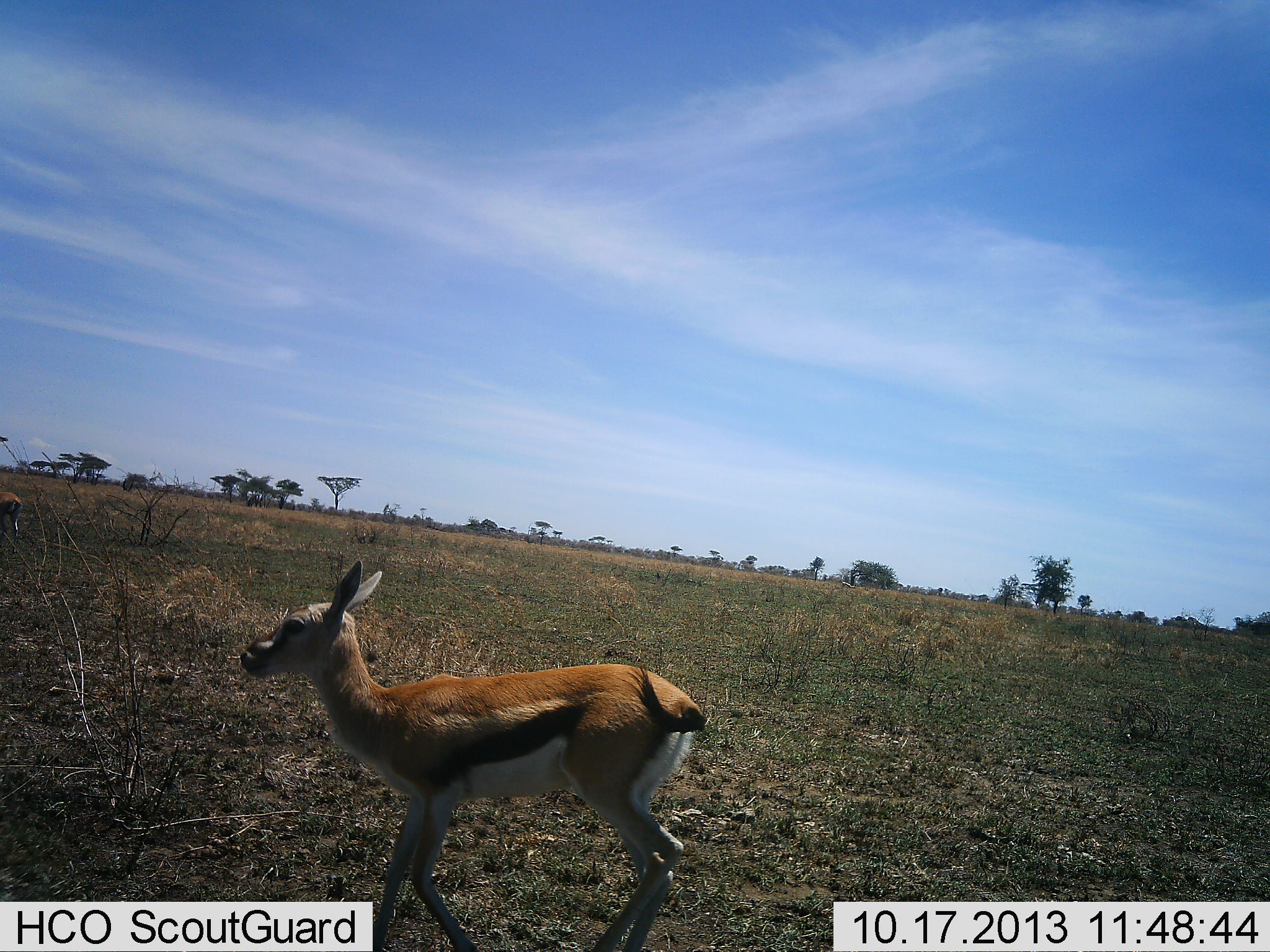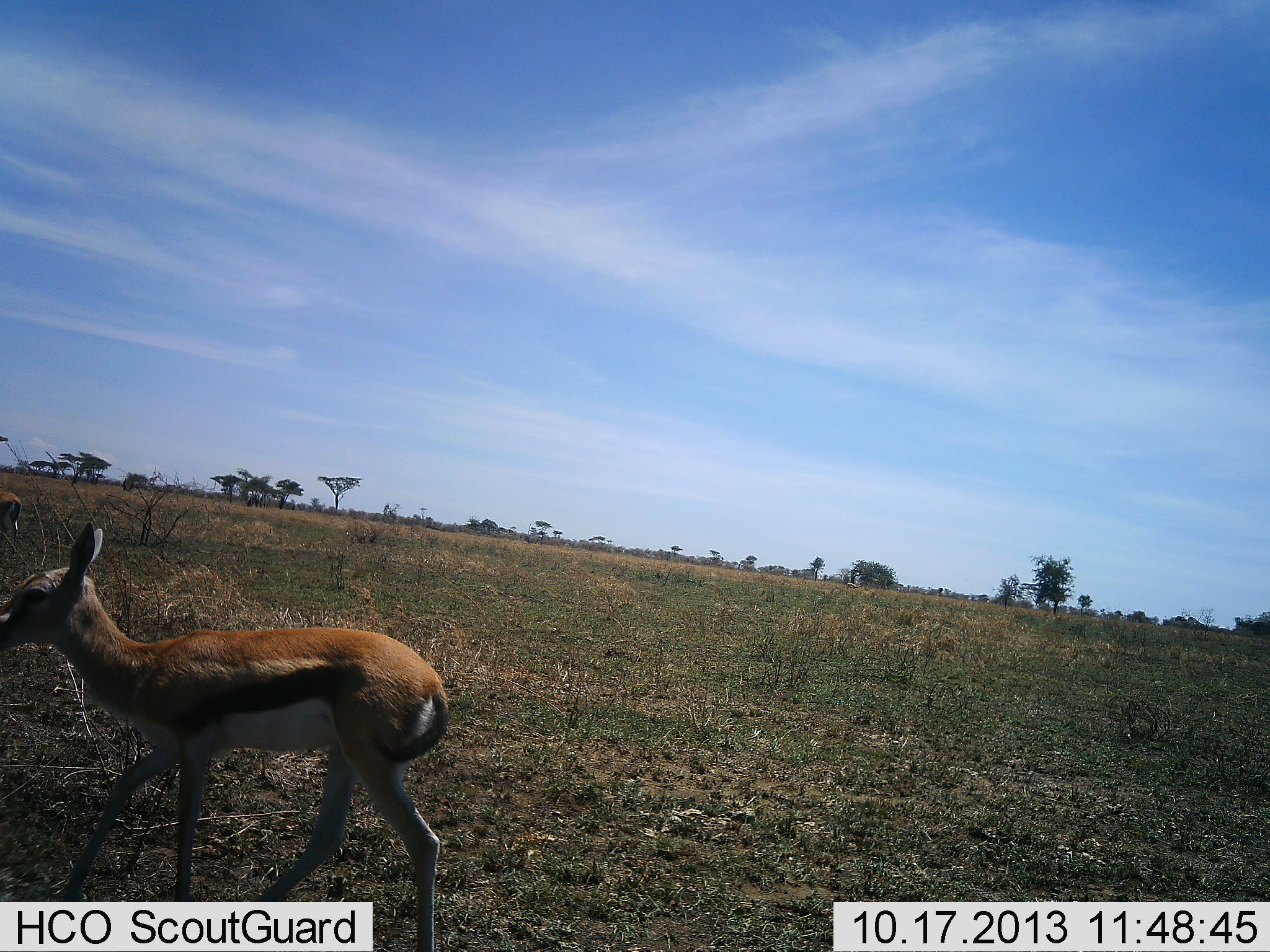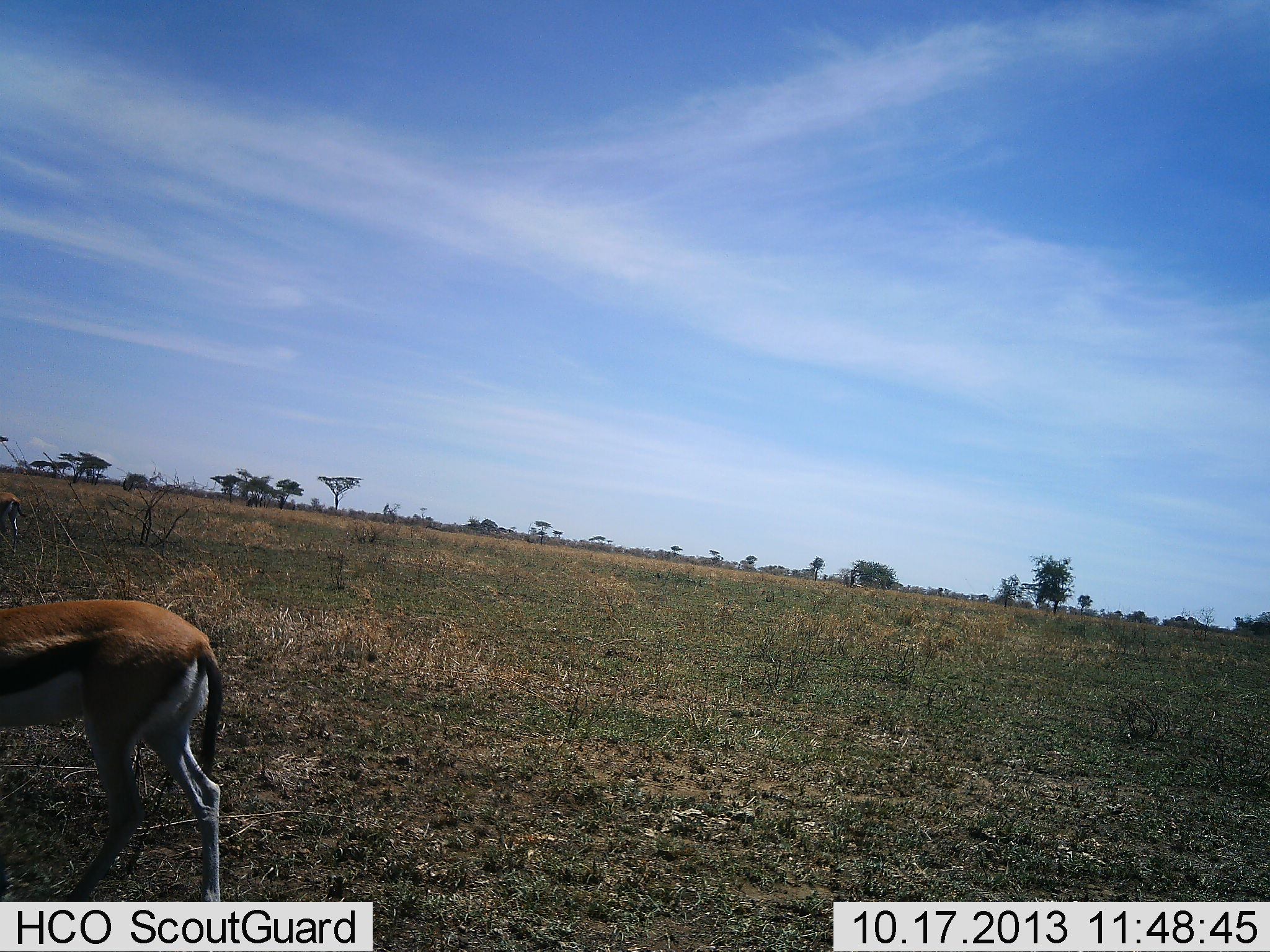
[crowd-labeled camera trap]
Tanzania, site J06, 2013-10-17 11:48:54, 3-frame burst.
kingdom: Animalia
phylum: Chordata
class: Mammalia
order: Artiodactyla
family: Bovidae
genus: Eudorcas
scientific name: Eudorcas thomsonii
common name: thomson's gazelle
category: gazellethomsons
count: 1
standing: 21%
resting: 0%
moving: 94%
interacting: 0%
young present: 24%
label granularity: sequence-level